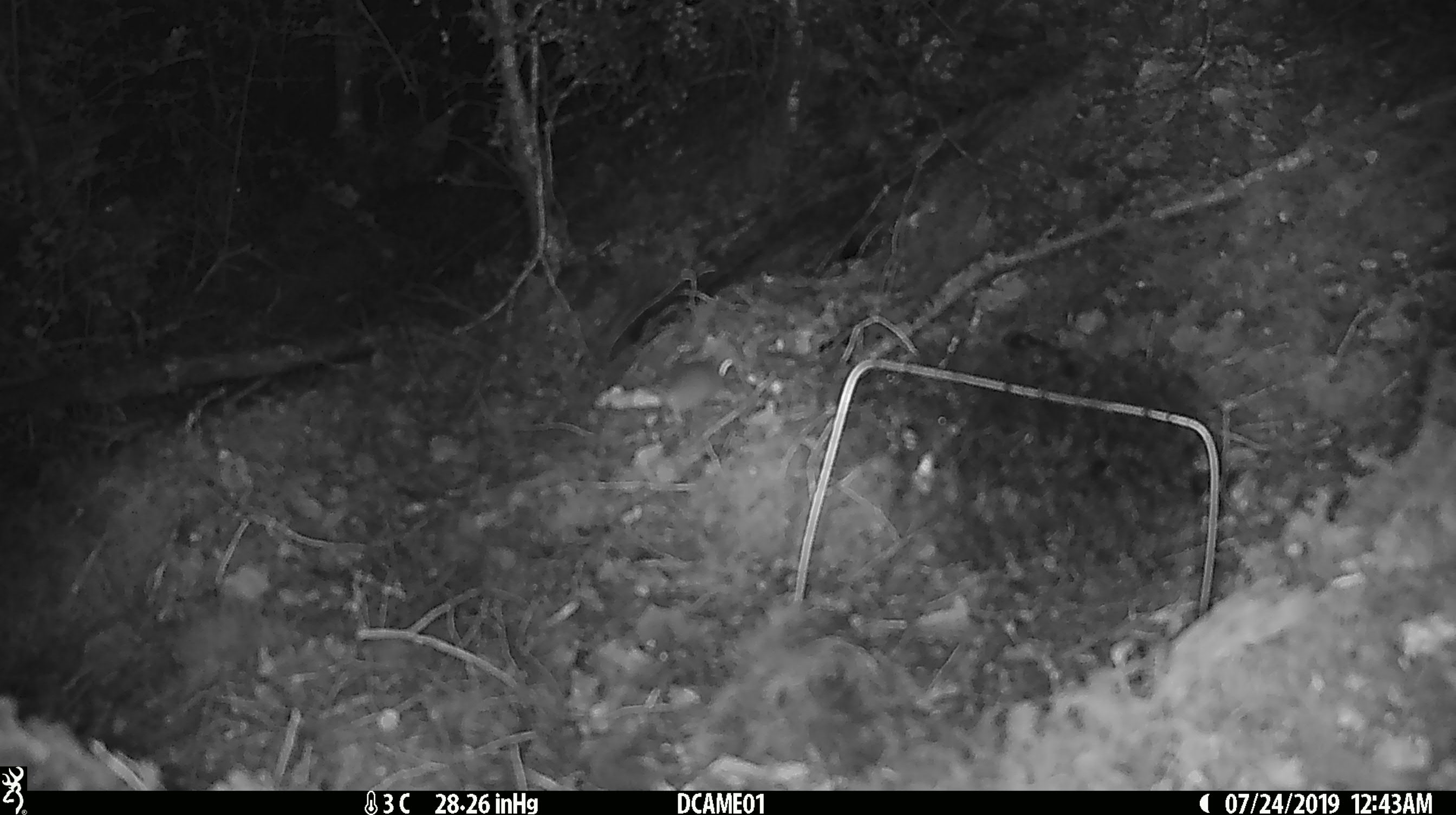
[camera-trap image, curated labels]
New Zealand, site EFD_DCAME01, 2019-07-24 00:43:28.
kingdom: Animalia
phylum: Chordata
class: Mammalia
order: Rodentia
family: Muridae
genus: Mus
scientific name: Mus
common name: mouse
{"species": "mouse (Mus)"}